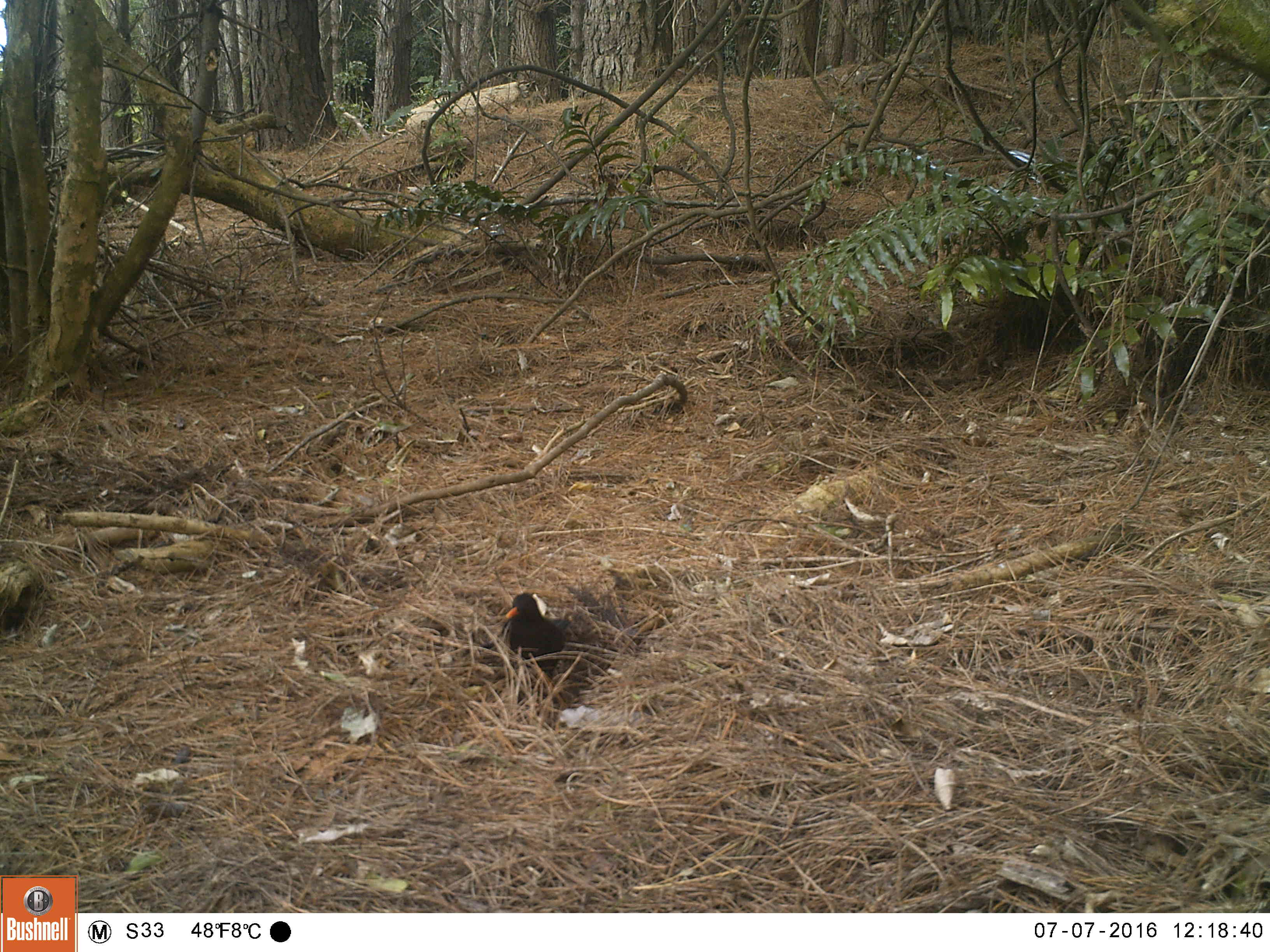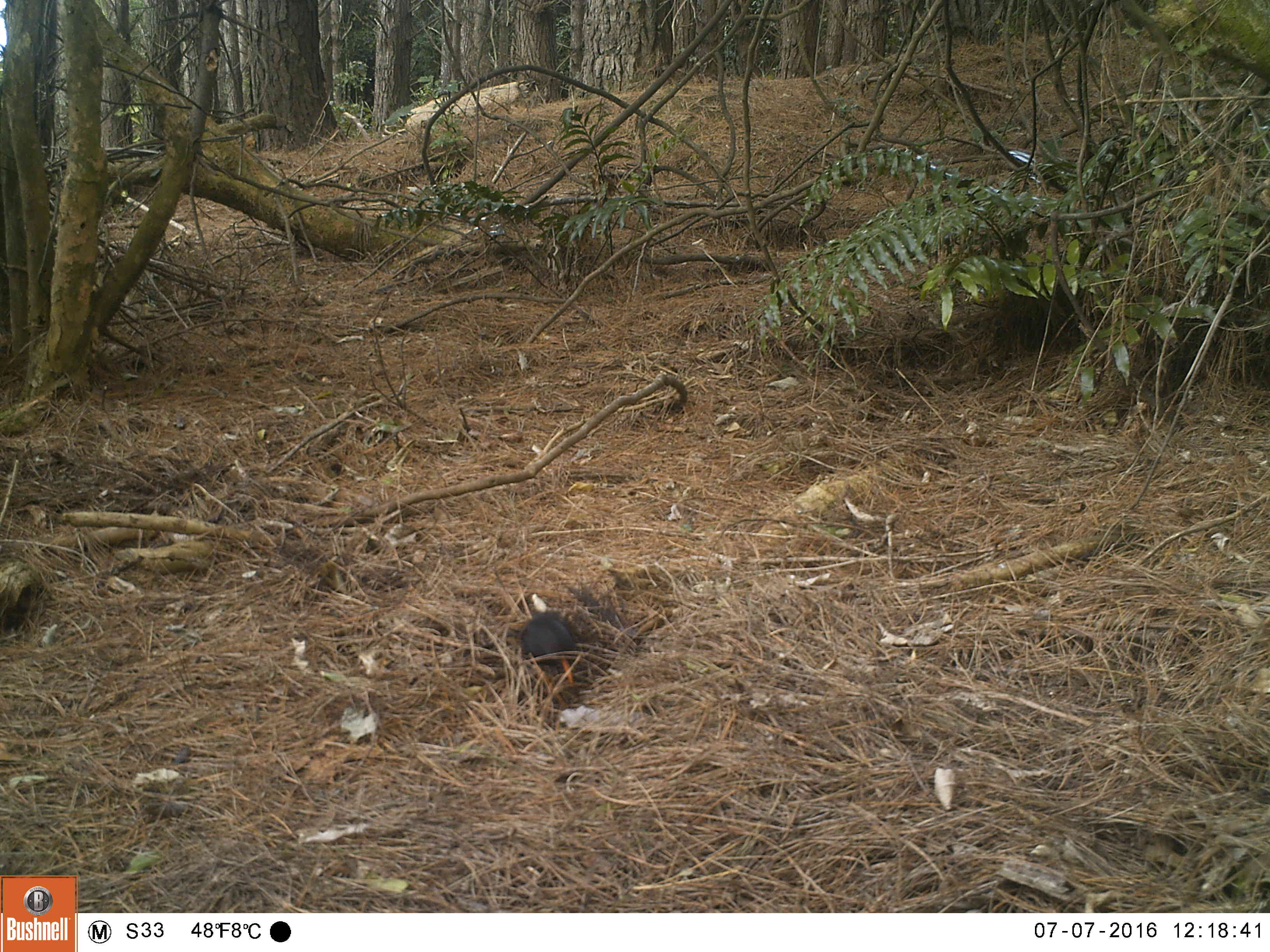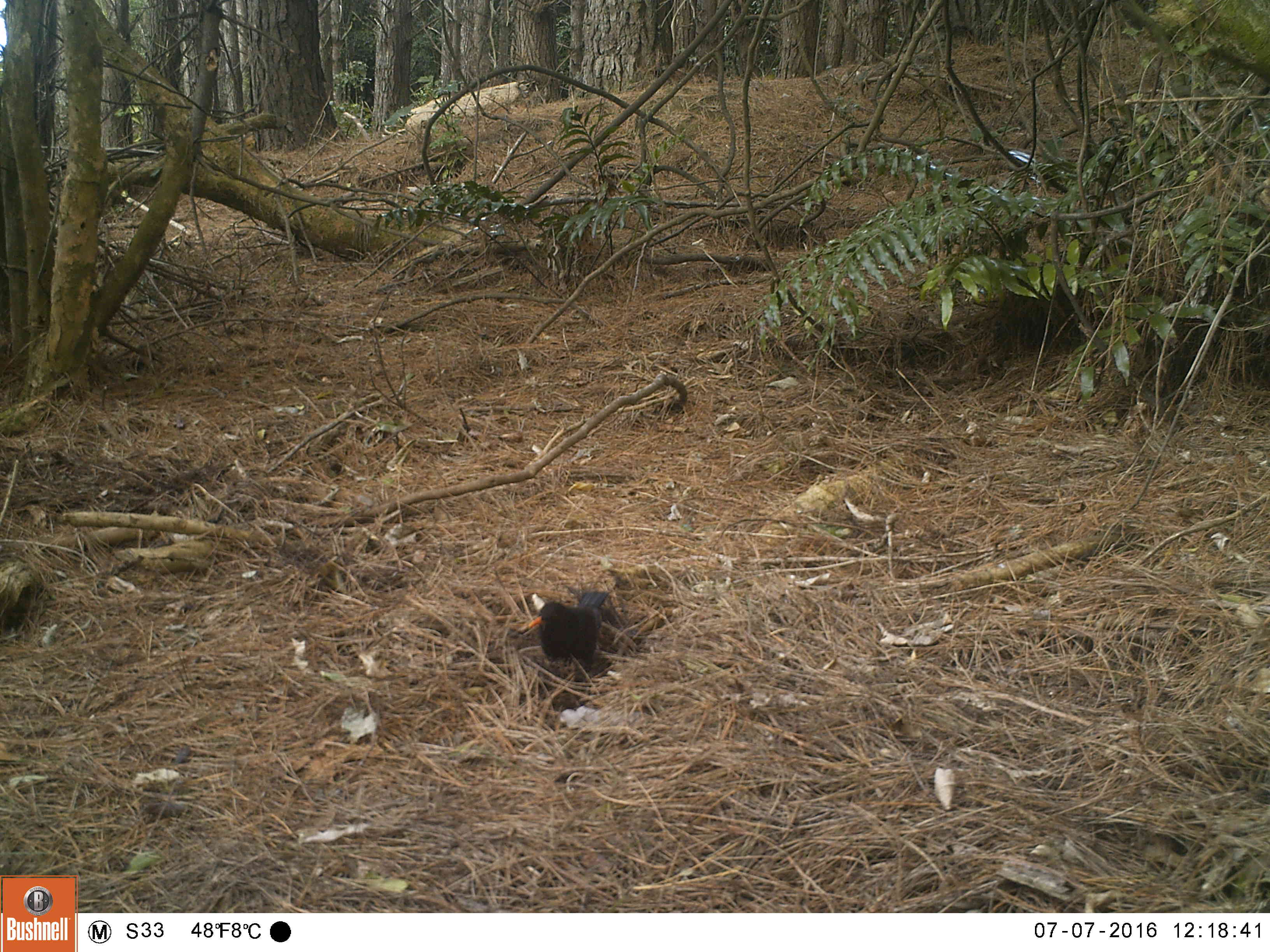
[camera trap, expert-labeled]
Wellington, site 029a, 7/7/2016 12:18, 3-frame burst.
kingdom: Animalia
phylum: Chordata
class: Aves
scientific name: Aves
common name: bird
Bird (Aves).